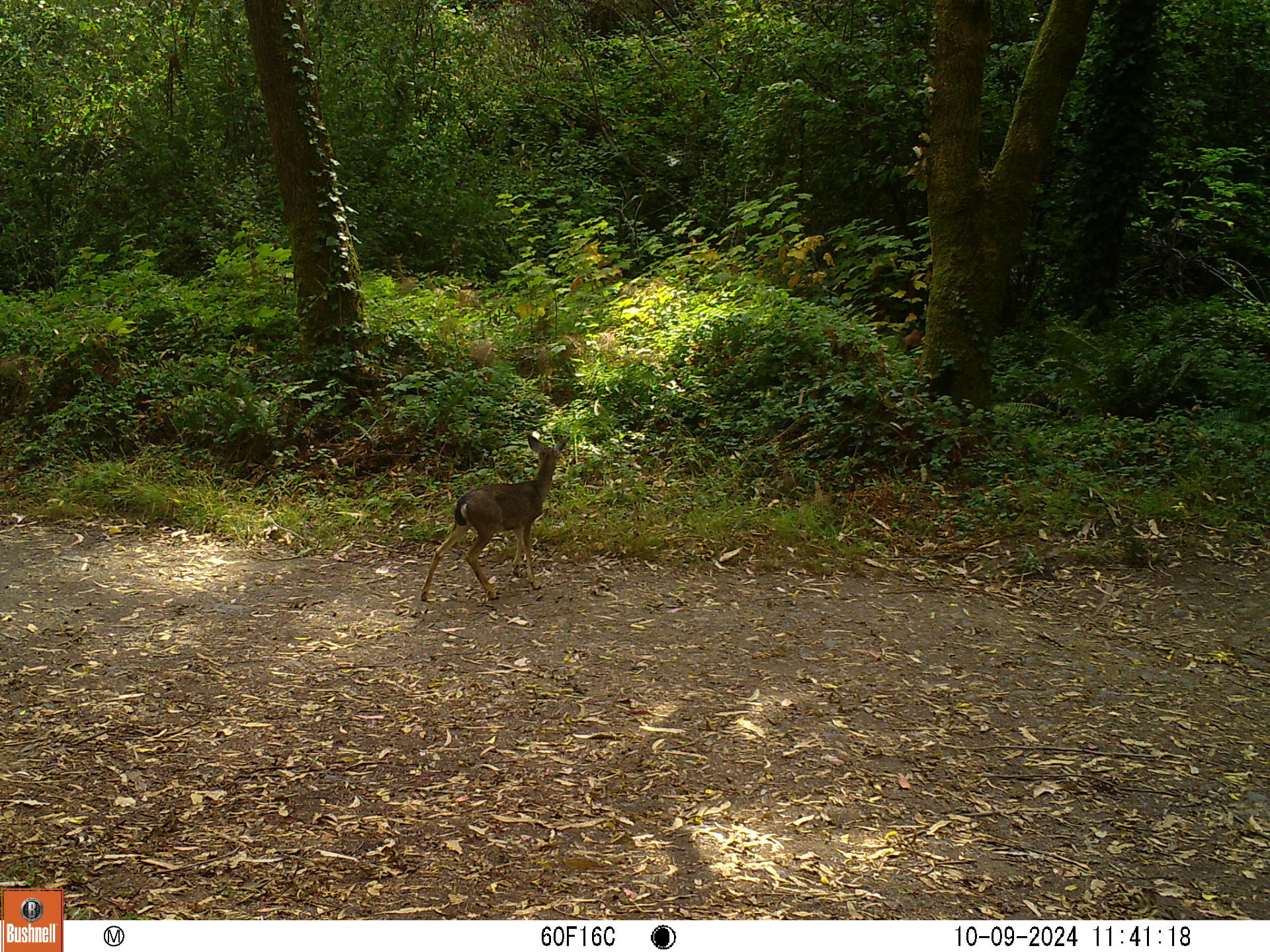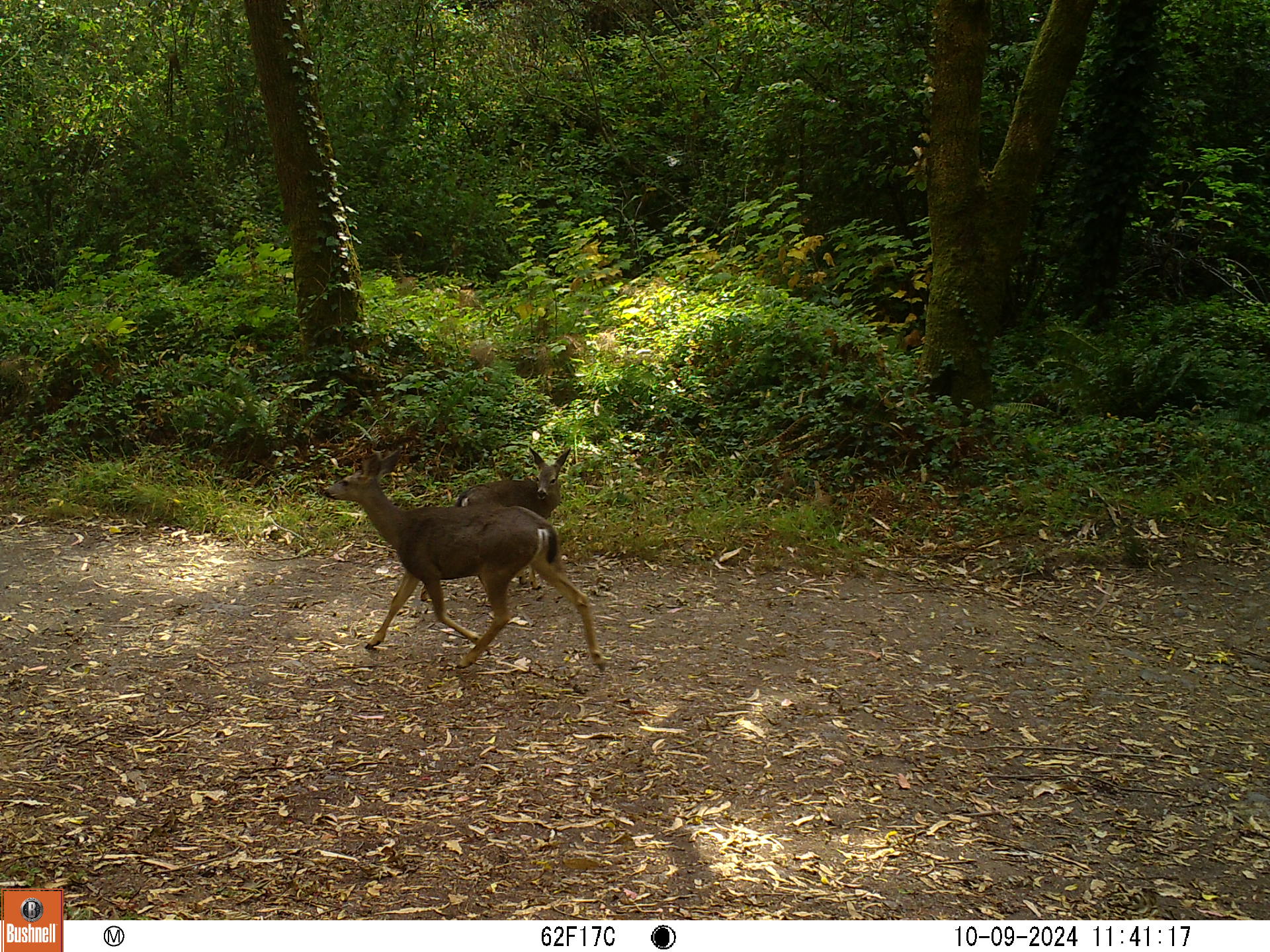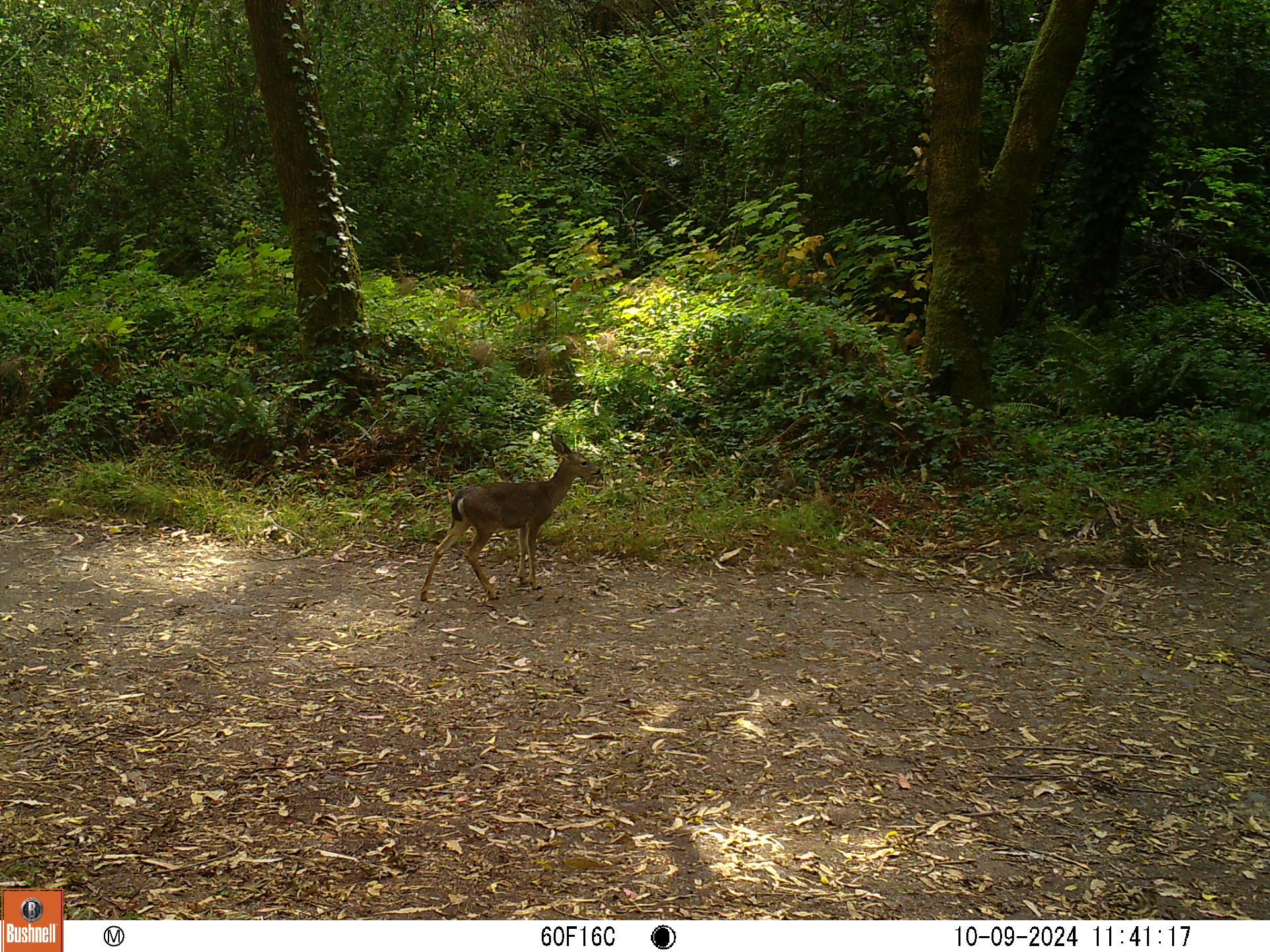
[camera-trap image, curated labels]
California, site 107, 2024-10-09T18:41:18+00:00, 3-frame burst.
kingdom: Animalia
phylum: Chordata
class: Mammalia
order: Artiodactyla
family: Cervidae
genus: Odocoileus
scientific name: Odocoileus hemionus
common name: mule deer